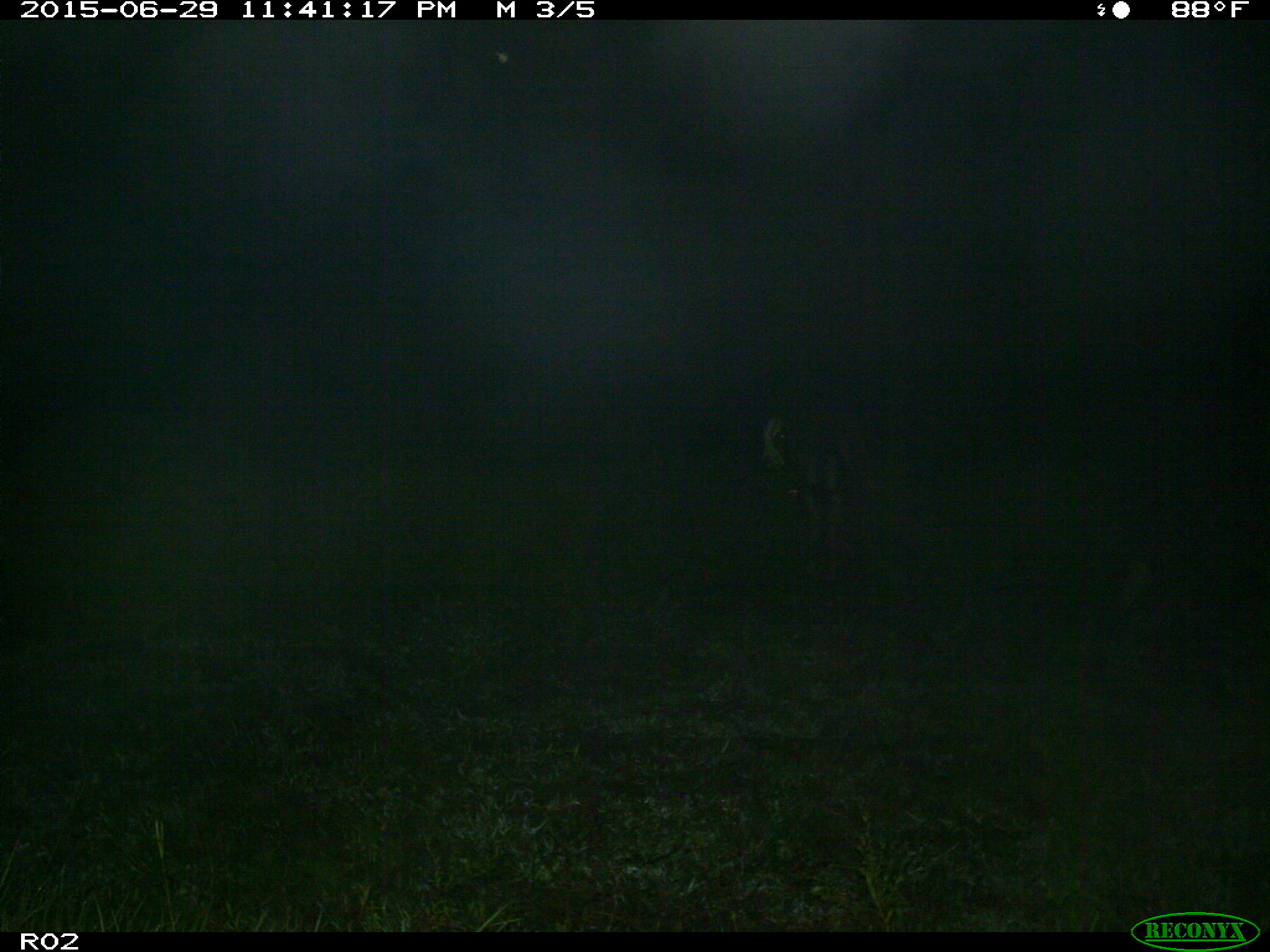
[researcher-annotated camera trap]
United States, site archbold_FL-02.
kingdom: Animalia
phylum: Chordata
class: Mammalia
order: Artiodactyla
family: Bovidae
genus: Bos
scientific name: Bos taurus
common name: domestic cow